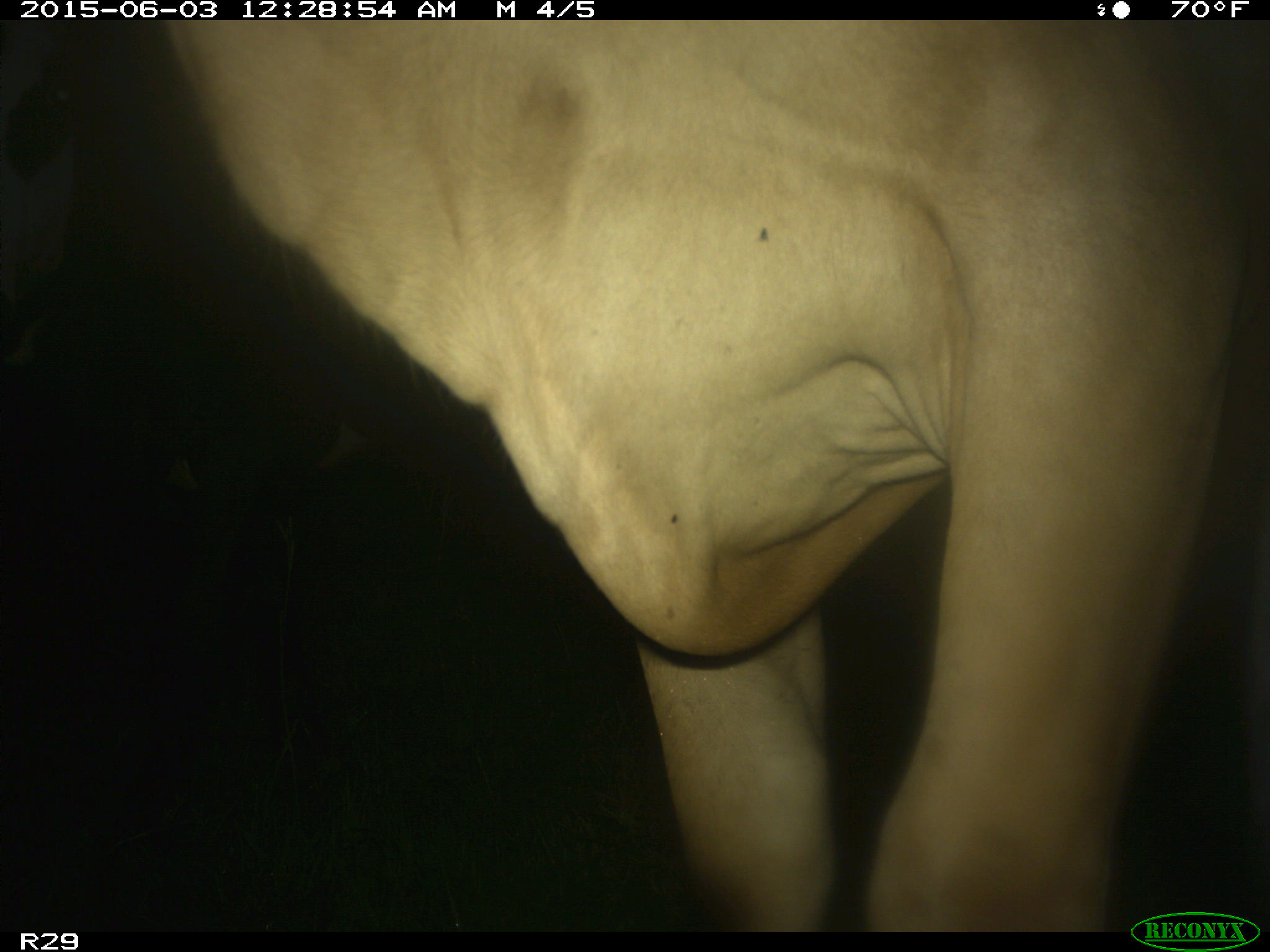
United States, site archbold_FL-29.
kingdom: Animalia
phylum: Chordata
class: Mammalia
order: Artiodactyla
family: Bovidae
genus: Bos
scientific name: Bos taurus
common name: domestic cow